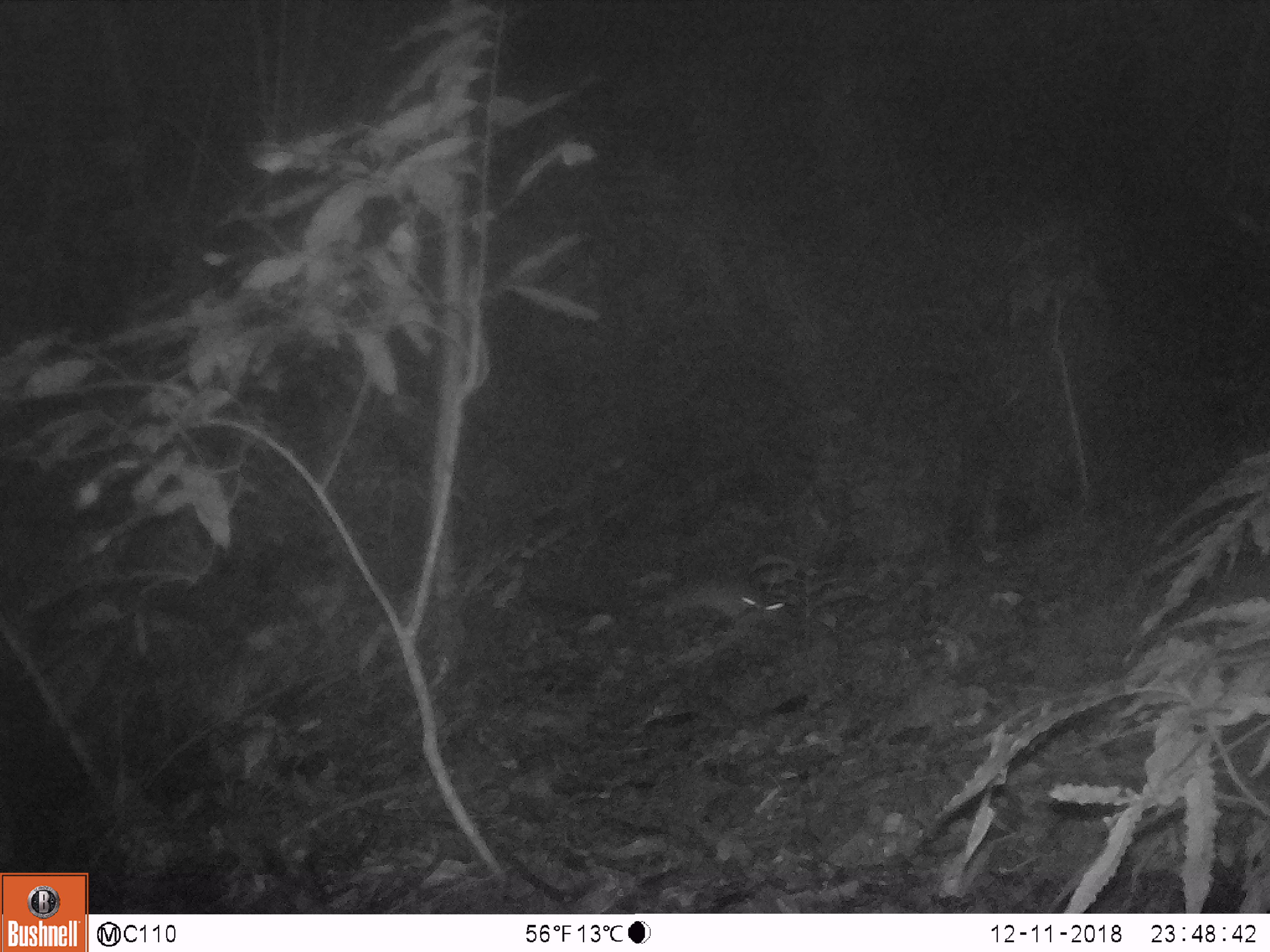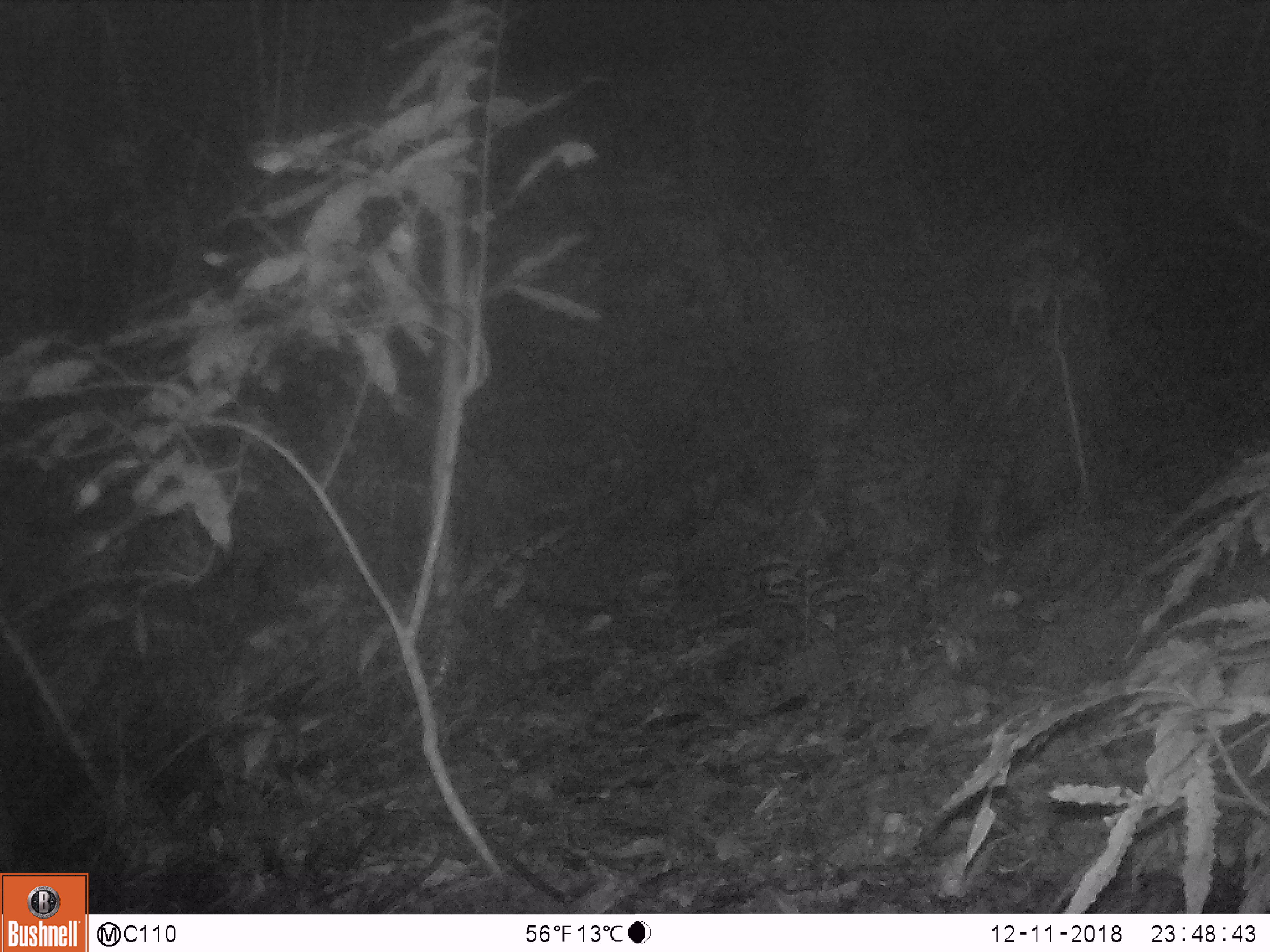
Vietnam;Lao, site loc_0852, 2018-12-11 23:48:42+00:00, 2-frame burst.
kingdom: Animalia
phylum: Chordata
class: Mammalia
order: Rodentia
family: Muridae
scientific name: Muridae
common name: old-world mice and rats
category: unidentified murid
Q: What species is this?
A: Unidentified murid (old-world mice and rats) (Muridae).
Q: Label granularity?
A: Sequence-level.